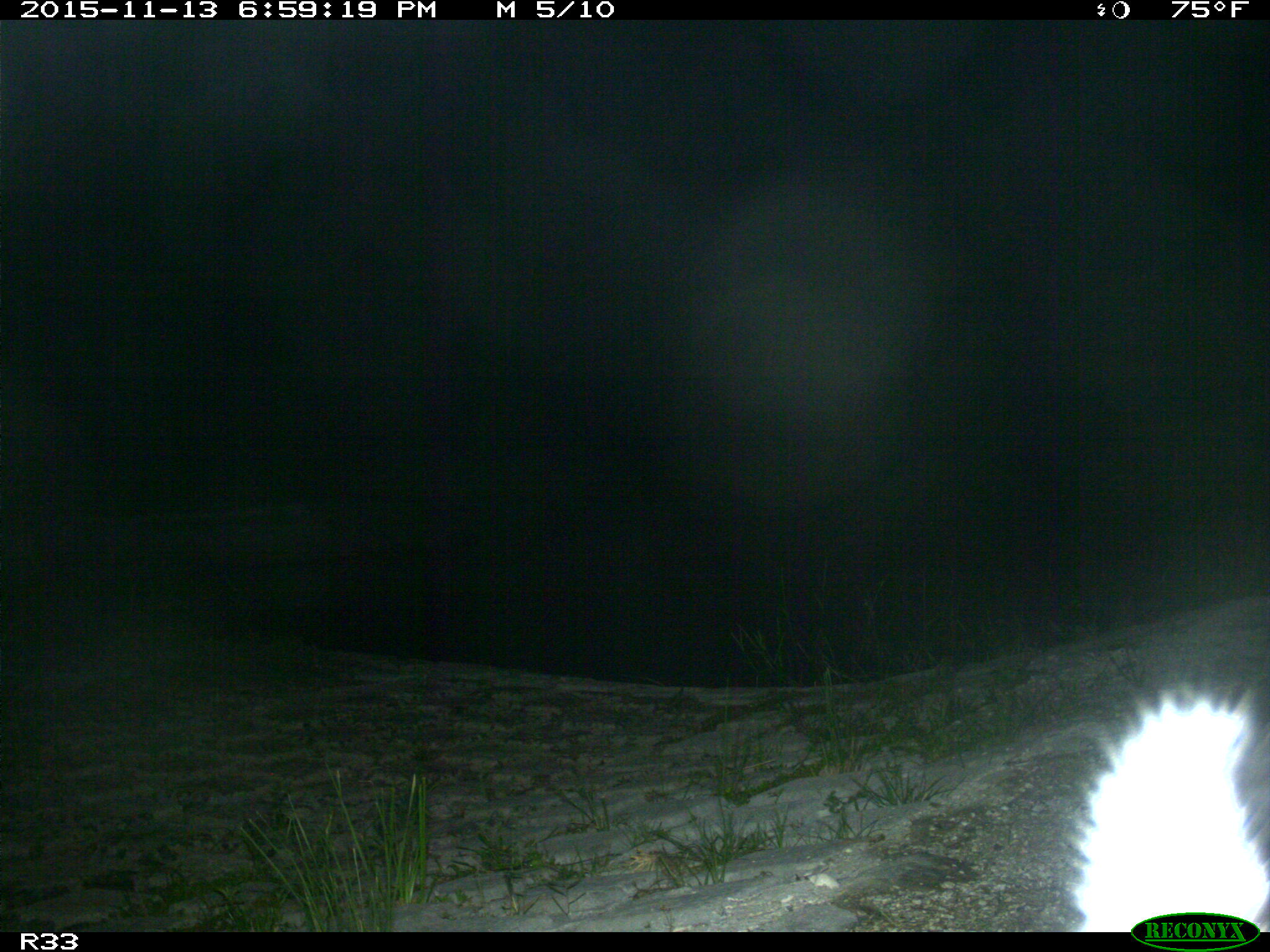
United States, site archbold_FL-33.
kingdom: Animalia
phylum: Chordata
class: Mammalia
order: Carnivora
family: Felidae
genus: Lynx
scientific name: Lynx rufus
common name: bobcat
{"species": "Lynx rufus (bobcat)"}